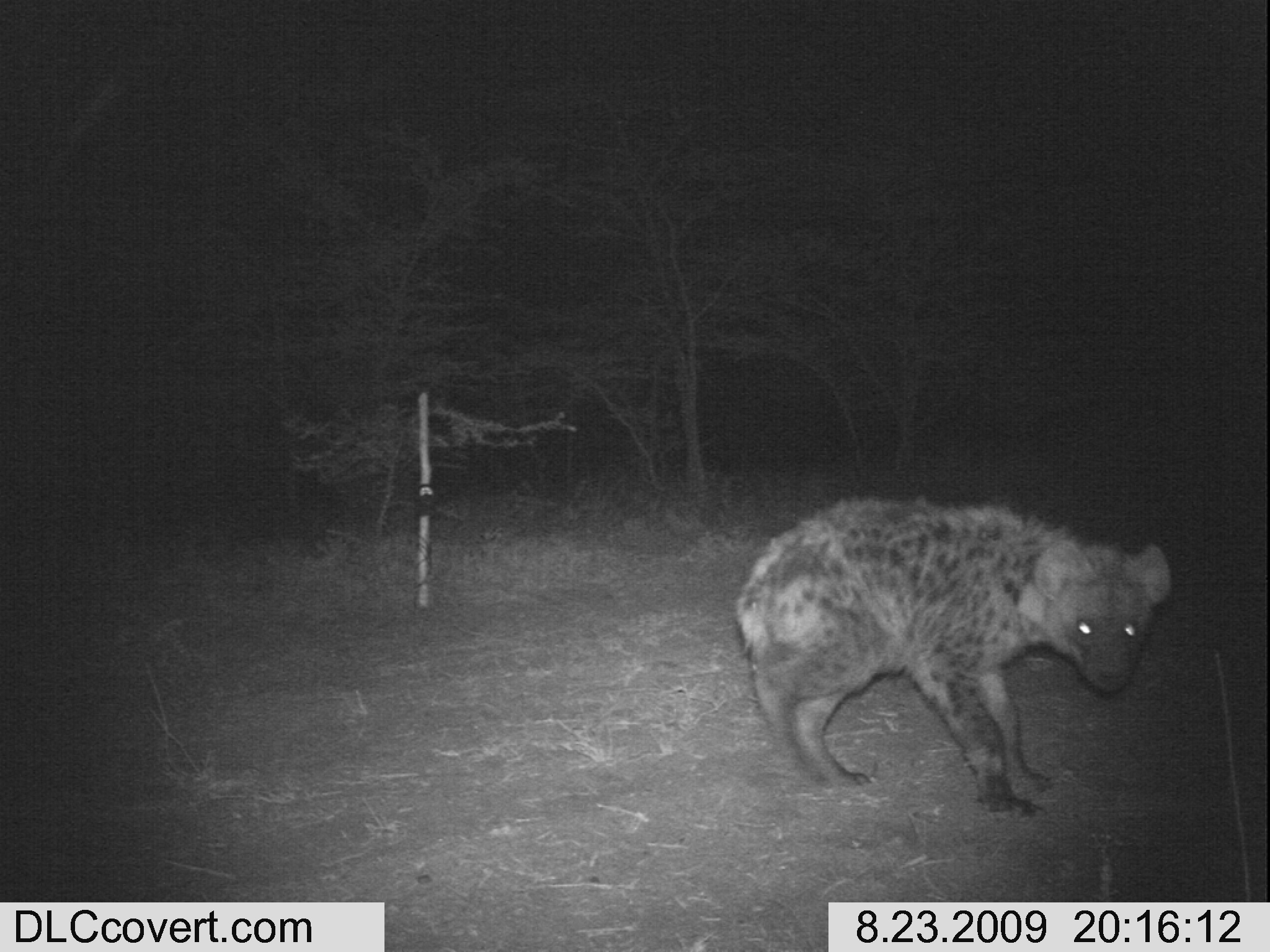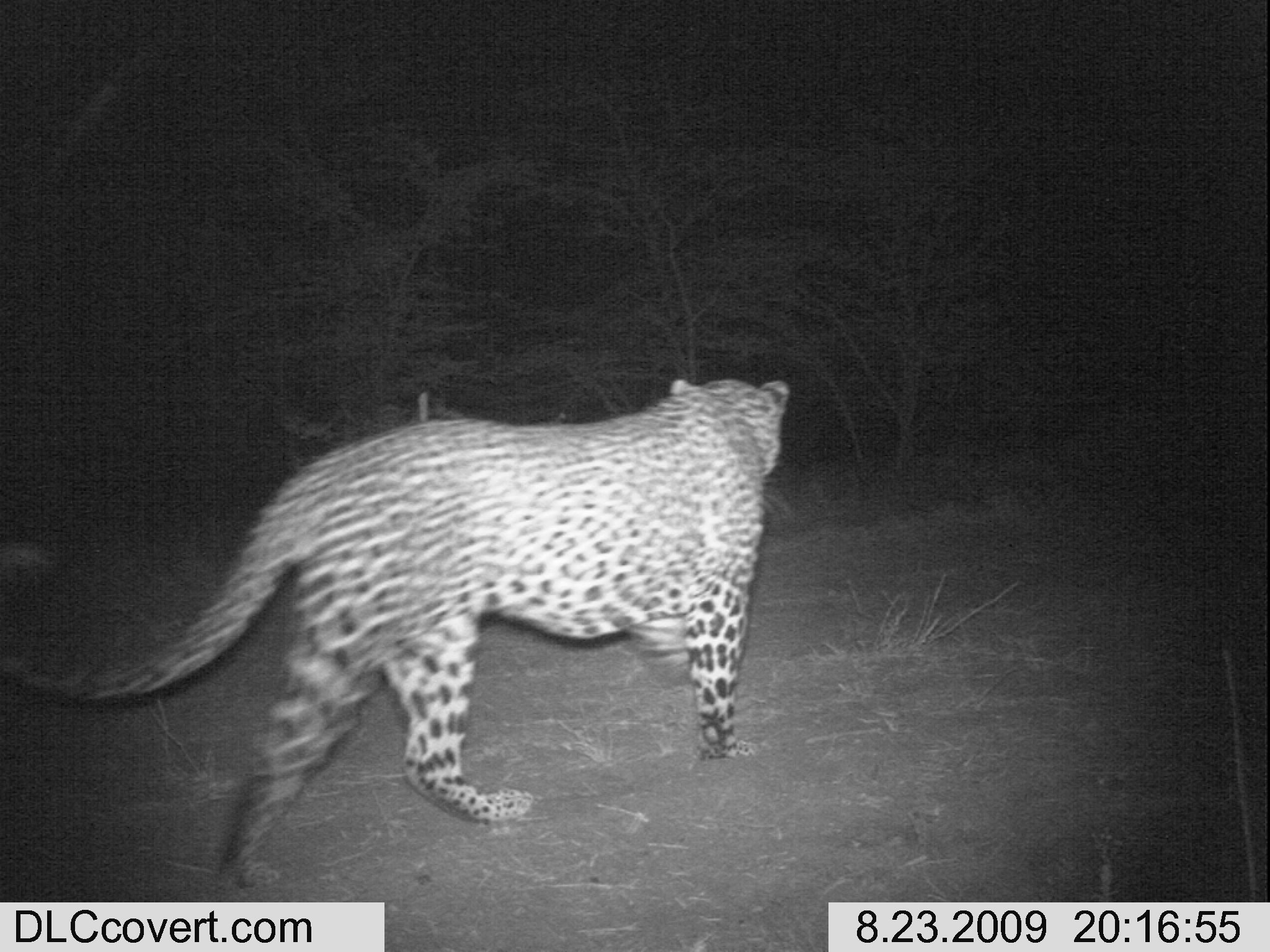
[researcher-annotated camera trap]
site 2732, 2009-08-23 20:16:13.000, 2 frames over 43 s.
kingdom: Animalia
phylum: Chordata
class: Mammalia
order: Carnivora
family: Hyaenidae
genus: Crocuta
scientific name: Crocuta crocuta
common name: spotted hyena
Crocuta crocuta (spotted hyena), count 1.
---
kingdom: Animalia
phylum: Chordata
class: Mammalia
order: Carnivora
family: Felidae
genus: Panthera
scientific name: Panthera pardus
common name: leopard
Panthera pardus (leopard), count 1.